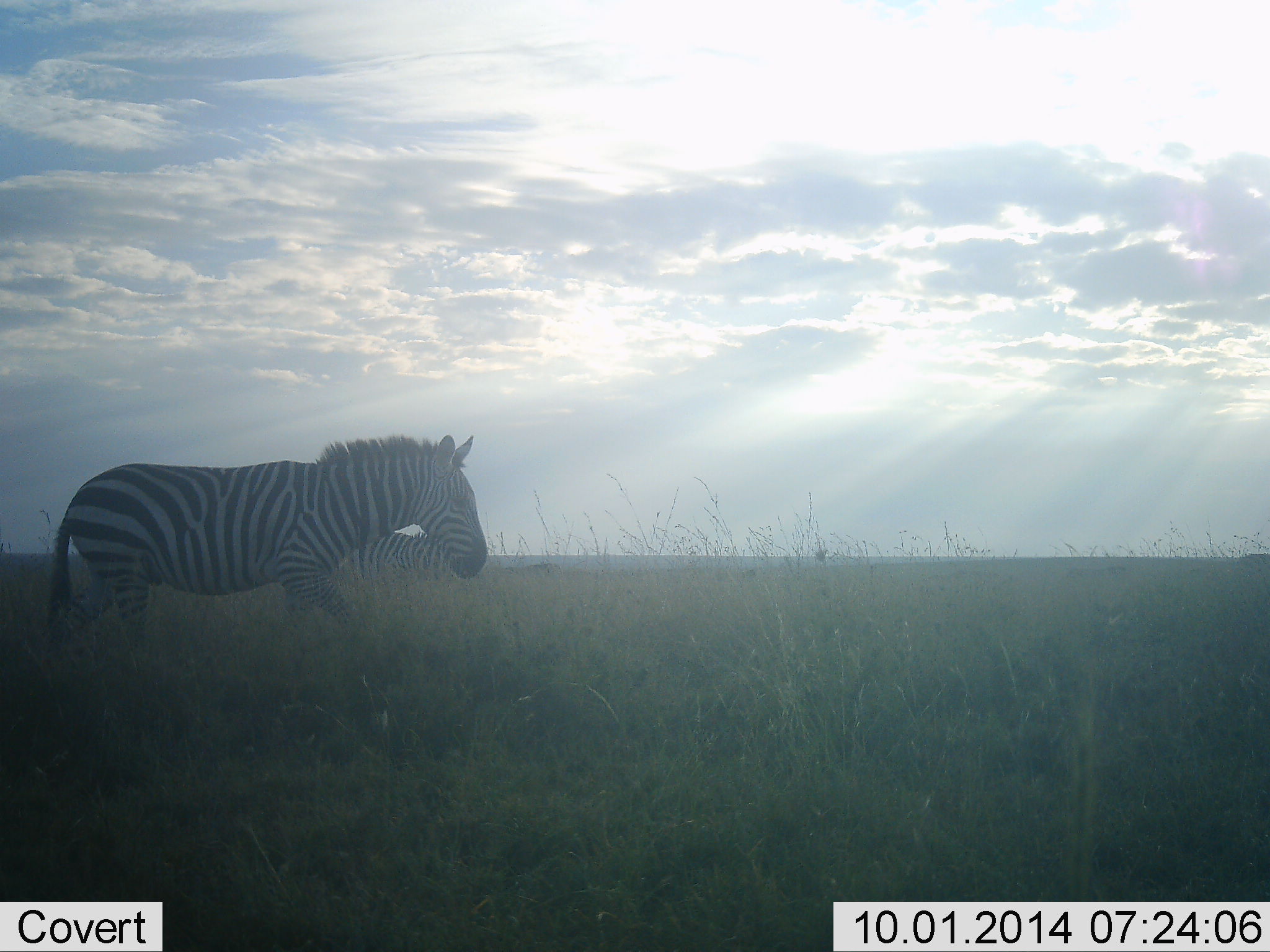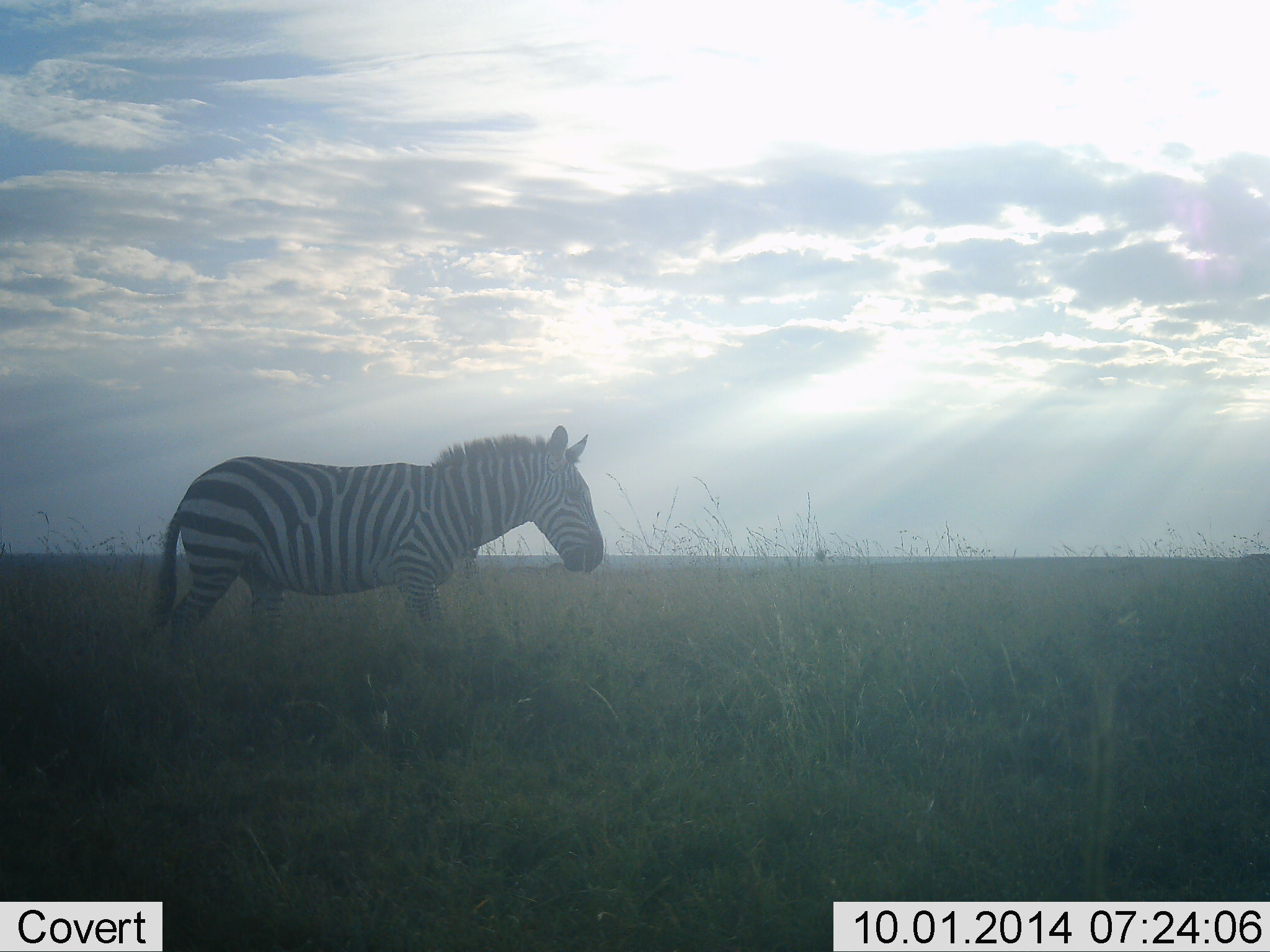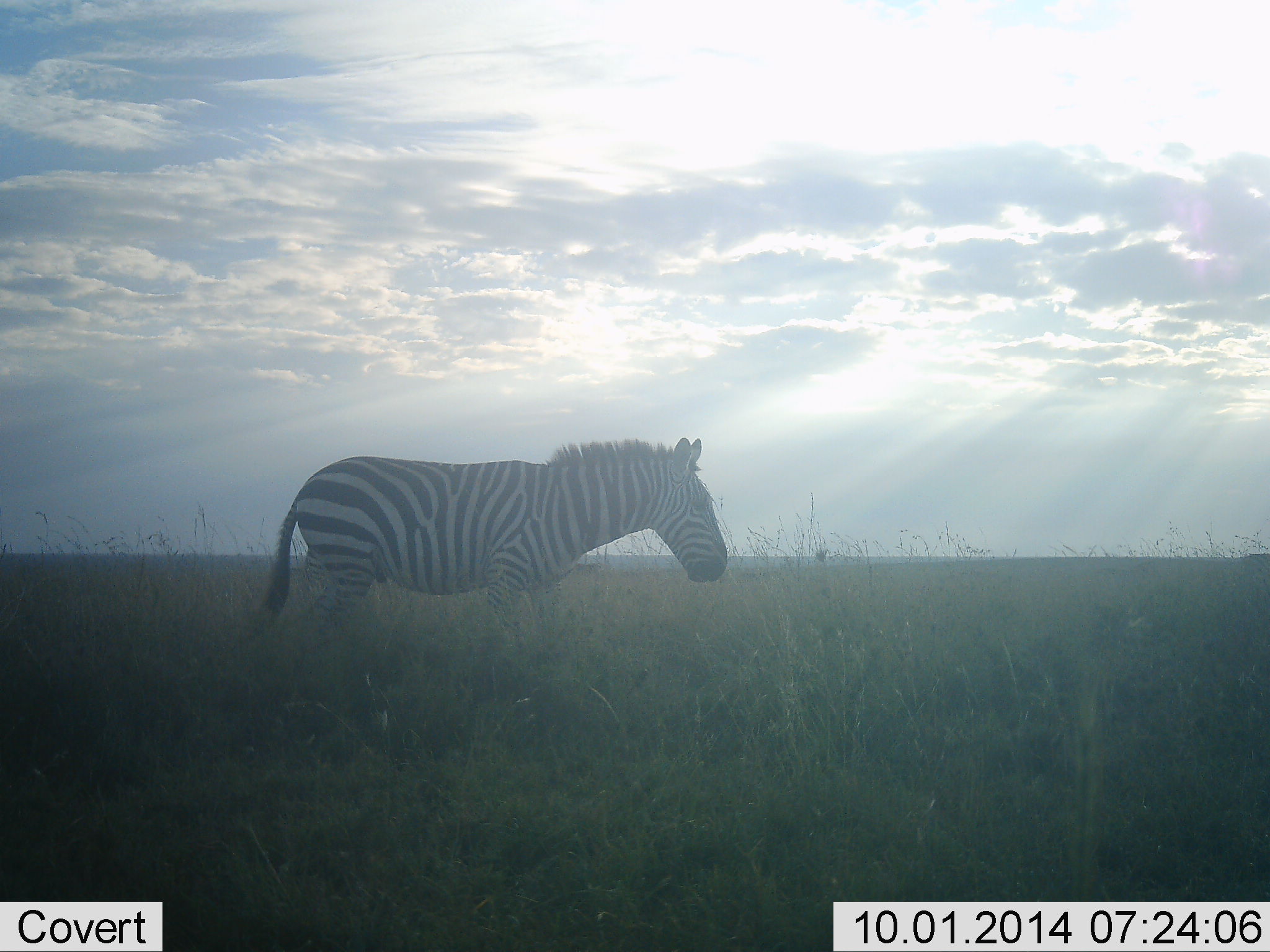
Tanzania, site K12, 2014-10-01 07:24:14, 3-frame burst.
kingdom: Animalia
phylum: Chordata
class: Mammalia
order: Perissodactyla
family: Equidae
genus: Equus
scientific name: Equus quagga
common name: plains zebra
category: zebra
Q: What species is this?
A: Zebra (plains zebra) (Equus quagga).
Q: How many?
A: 1.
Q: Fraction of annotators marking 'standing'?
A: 20%.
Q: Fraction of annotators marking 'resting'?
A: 0%.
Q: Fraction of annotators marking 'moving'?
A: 80%.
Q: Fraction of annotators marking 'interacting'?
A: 0%.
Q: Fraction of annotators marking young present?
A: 0%.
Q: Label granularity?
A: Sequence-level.